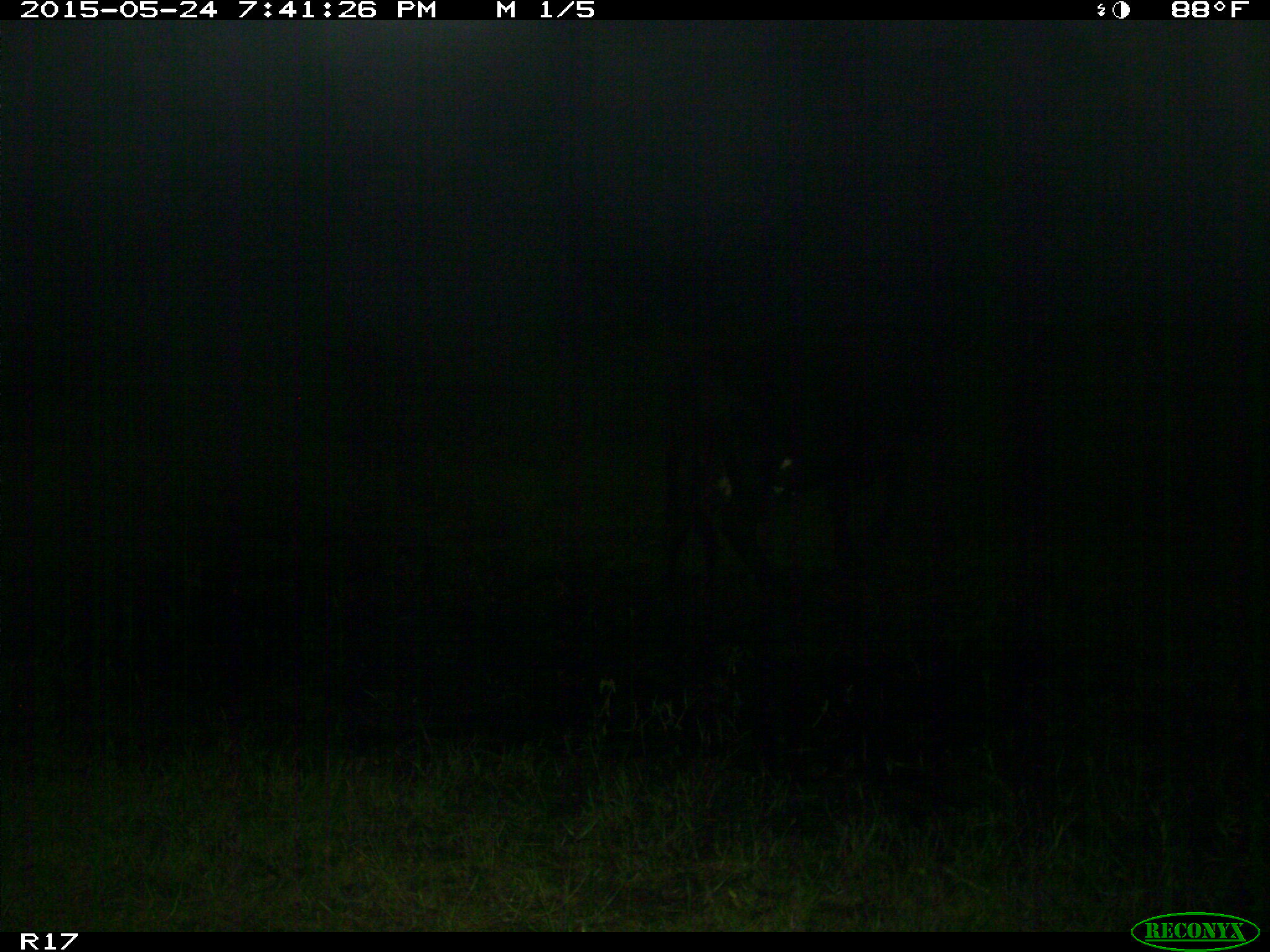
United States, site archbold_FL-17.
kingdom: Animalia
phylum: Chordata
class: Mammalia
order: Artiodactyla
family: Bovidae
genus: Bos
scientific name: Bos taurus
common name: domestic cow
Bos taurus (domestic cow).